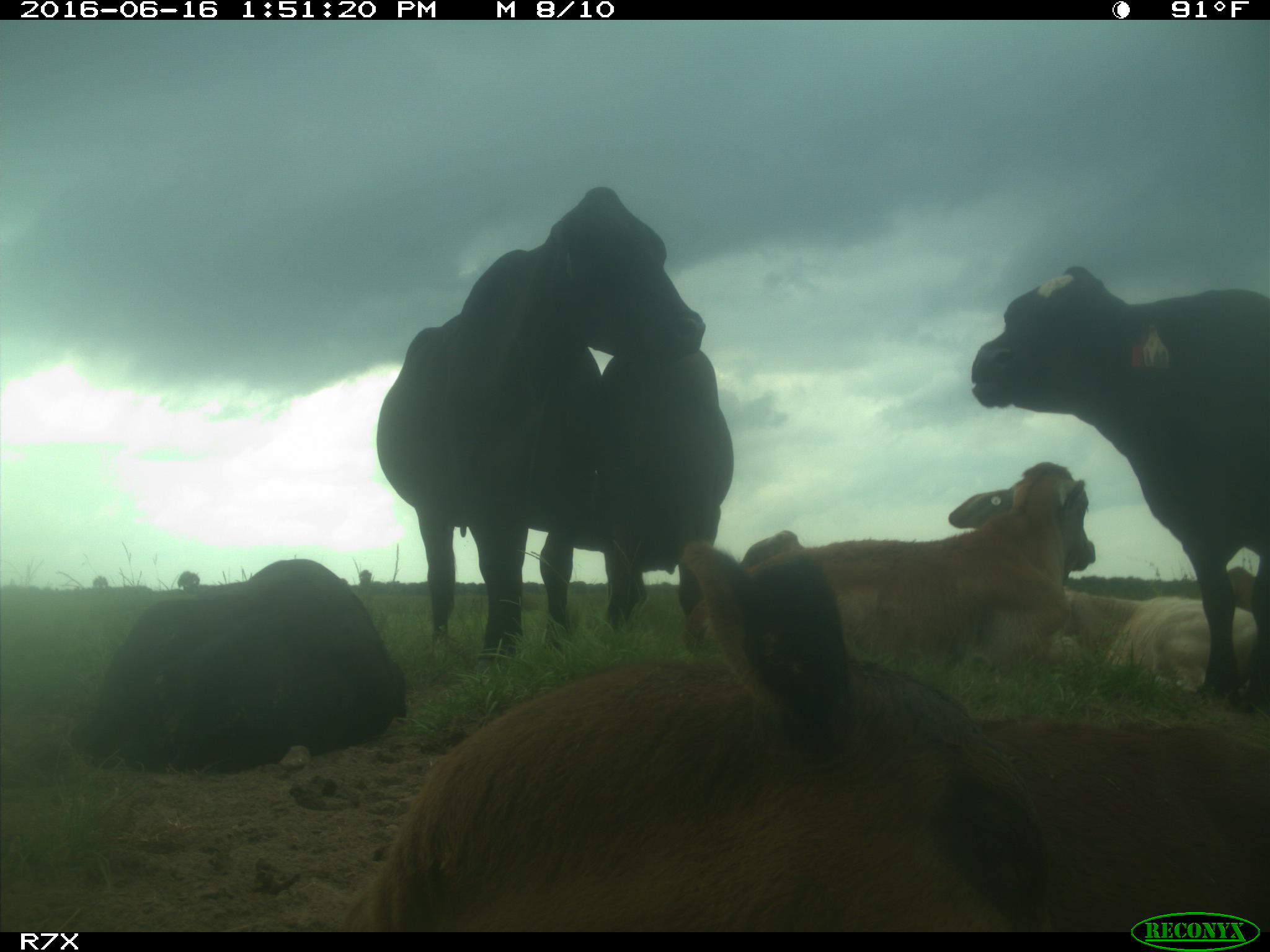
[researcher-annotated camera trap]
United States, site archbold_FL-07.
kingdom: Animalia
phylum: Chordata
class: Mammalia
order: Artiodactyla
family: Bovidae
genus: Bos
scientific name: Bos taurus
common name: domestic cow